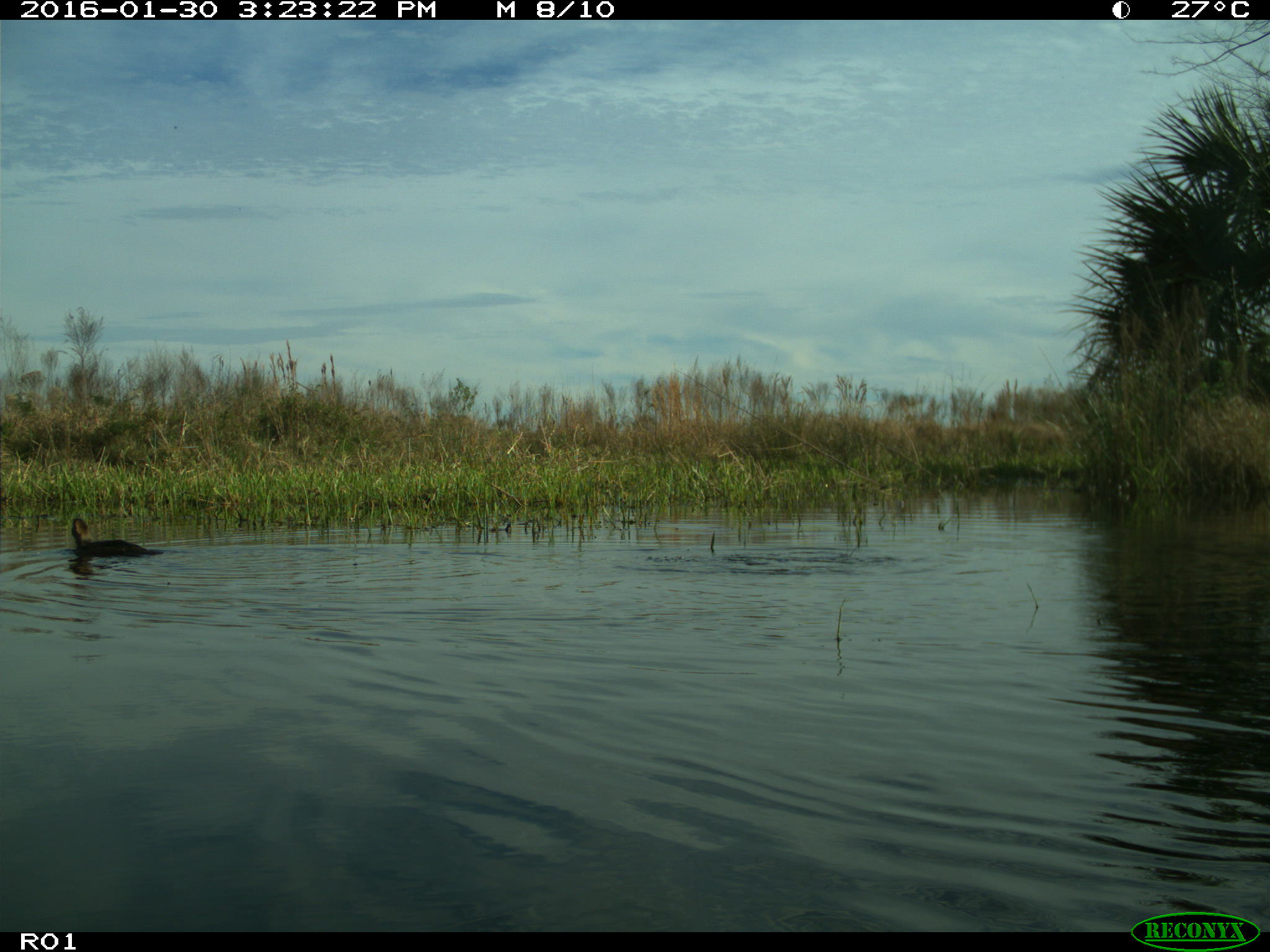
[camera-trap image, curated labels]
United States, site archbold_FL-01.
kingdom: Animalia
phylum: Chordata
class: Aves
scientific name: Aves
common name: birds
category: unidentified bird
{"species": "unidentified bird (birds) (Aves)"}